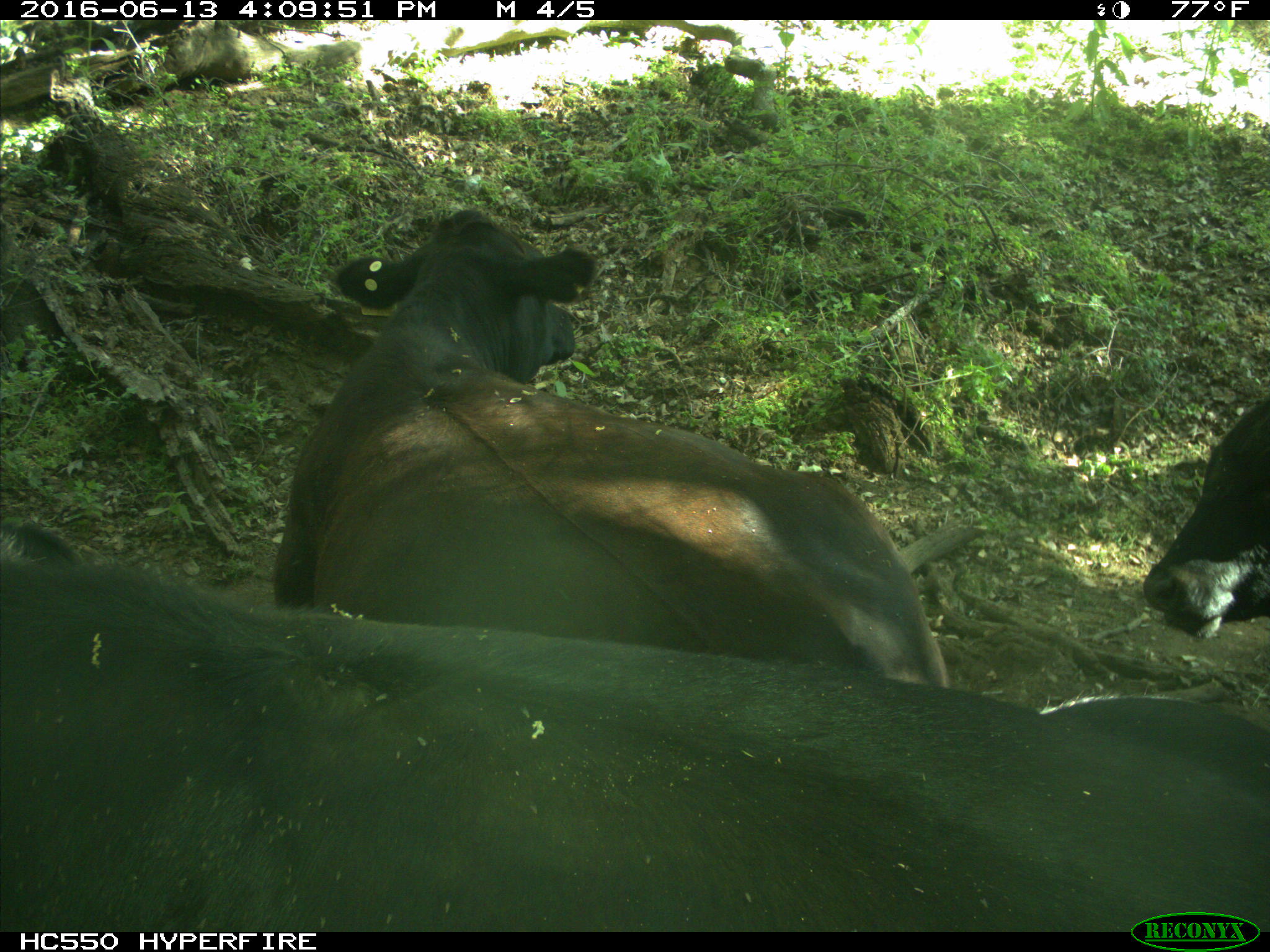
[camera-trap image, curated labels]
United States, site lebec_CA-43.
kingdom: Animalia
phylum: Chordata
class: Mammalia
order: Artiodactyla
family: Bovidae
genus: Bos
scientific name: Bos taurus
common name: domestic cow